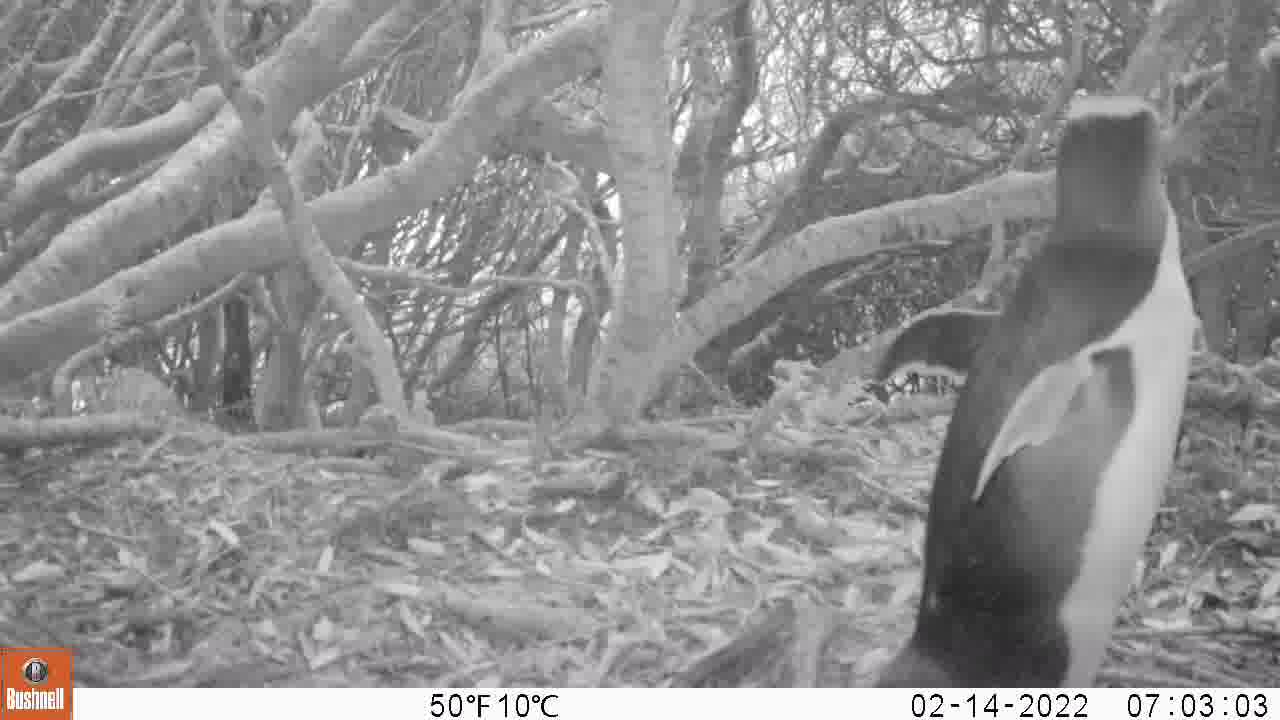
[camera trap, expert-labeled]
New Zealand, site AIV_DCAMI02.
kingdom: Animalia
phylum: Chordata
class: Aves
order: Sphenisciformes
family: Spheniscidae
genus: Megadyptes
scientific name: Megadyptes antipodes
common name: yellow-eyed penguin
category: yellow eyed penguin